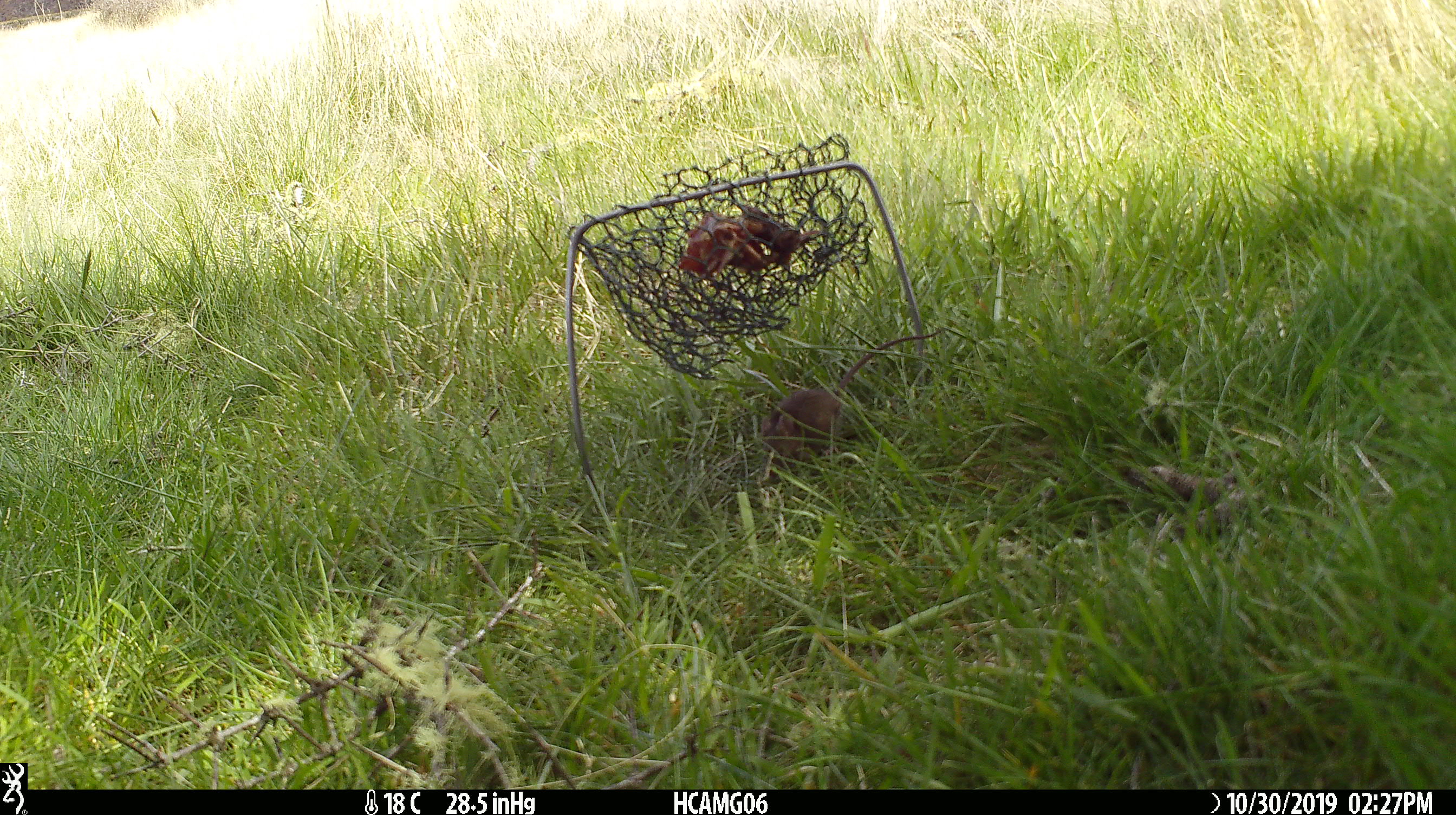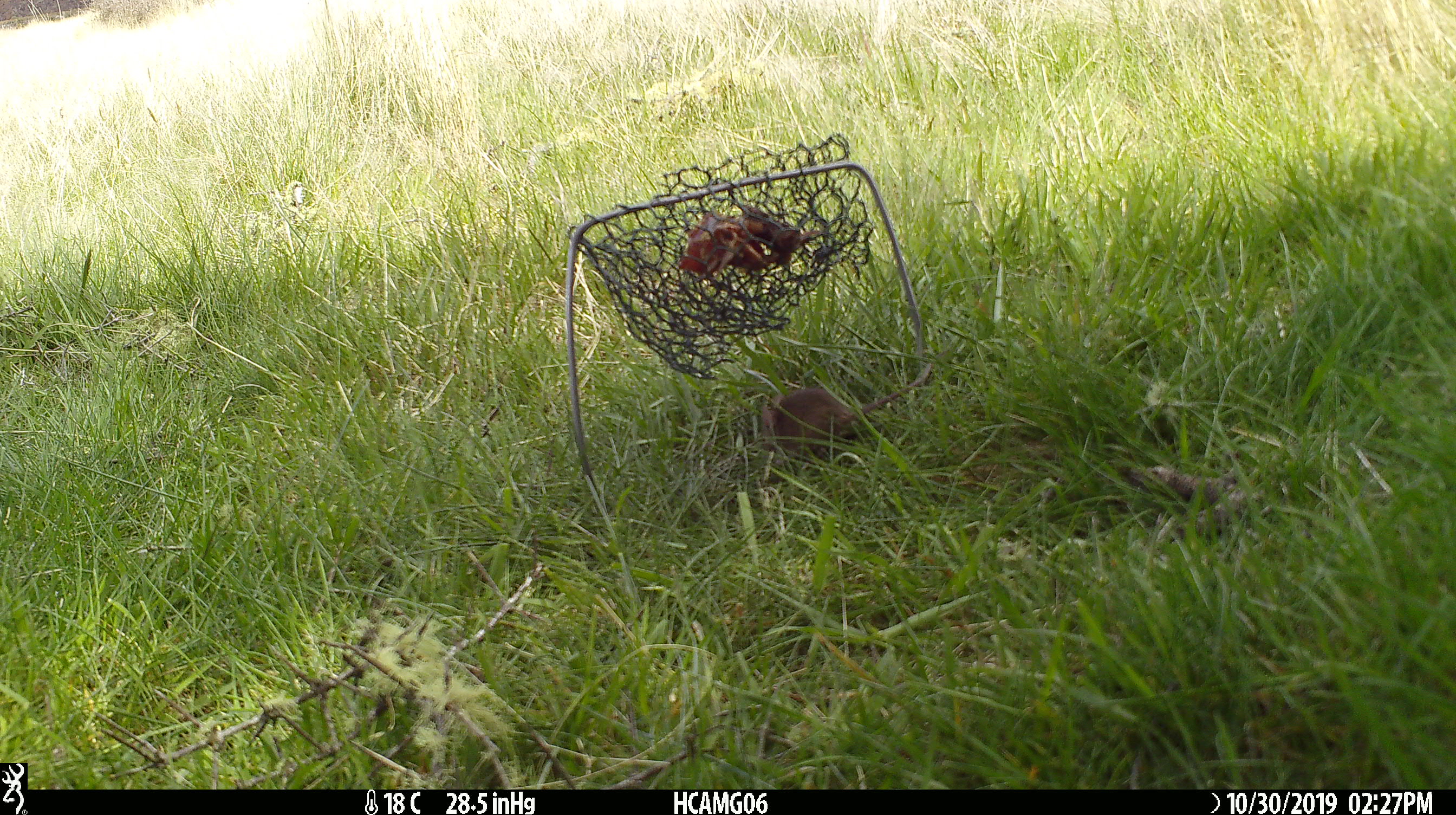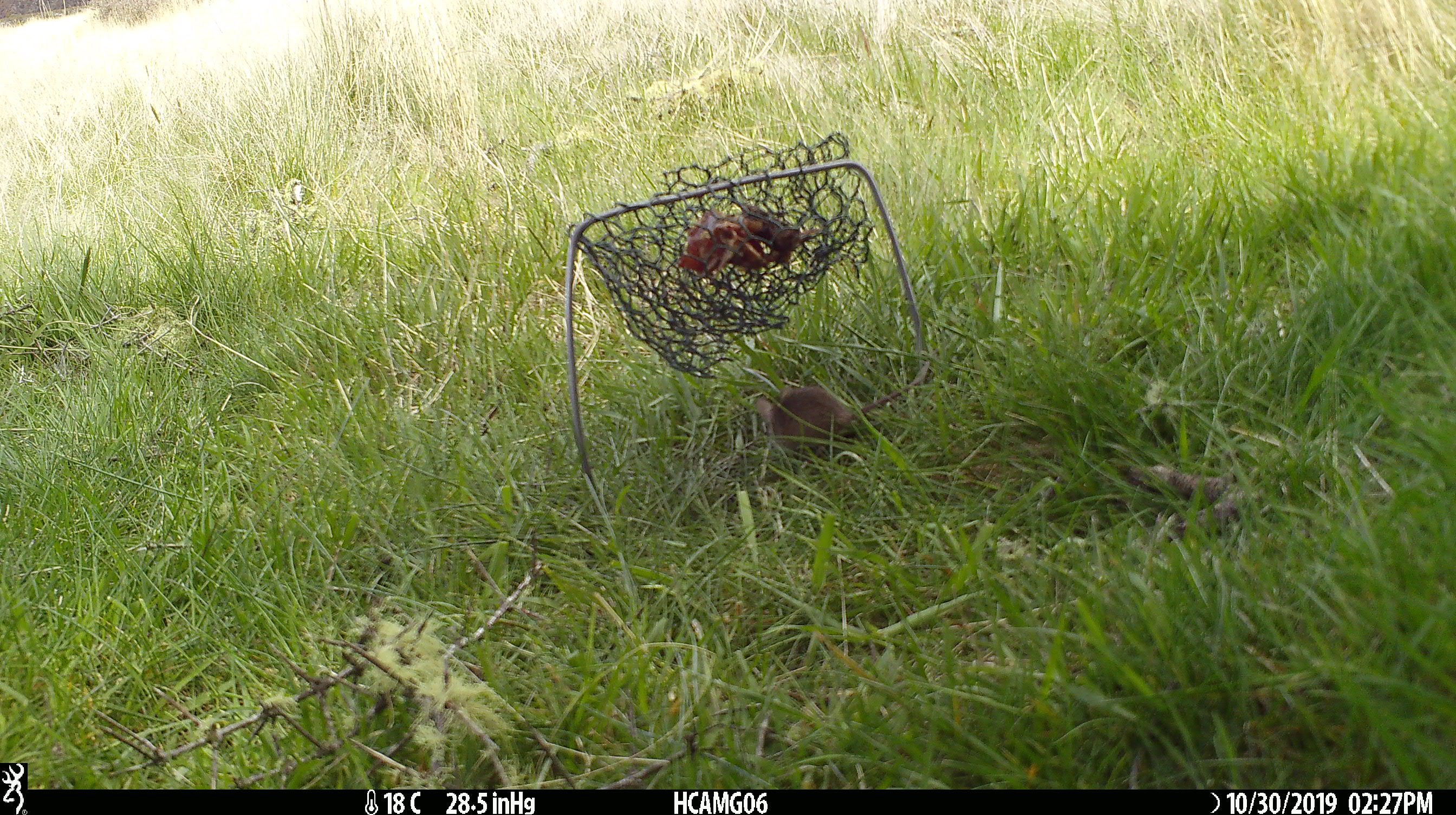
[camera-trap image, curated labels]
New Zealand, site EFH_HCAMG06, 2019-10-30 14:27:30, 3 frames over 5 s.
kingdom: Animalia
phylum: Chordata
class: Mammalia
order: Rodentia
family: Muridae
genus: Mus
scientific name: Mus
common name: mouse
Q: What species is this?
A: Mouse (Mus).